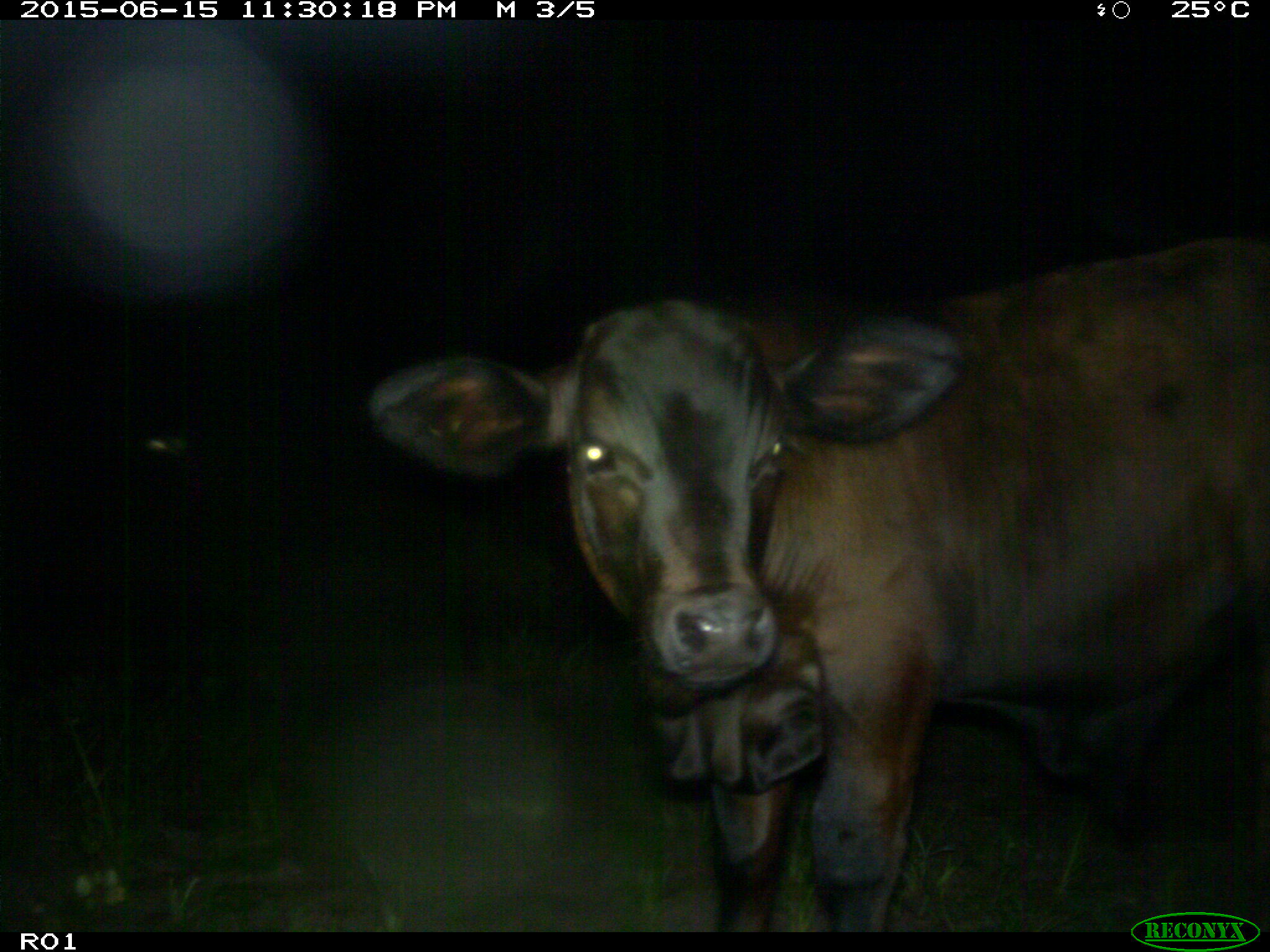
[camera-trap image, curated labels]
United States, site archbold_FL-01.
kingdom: Animalia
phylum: Chordata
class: Mammalia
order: Artiodactyla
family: Bovidae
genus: Bos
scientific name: Bos taurus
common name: domestic cow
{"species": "Bos taurus (domestic cow)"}